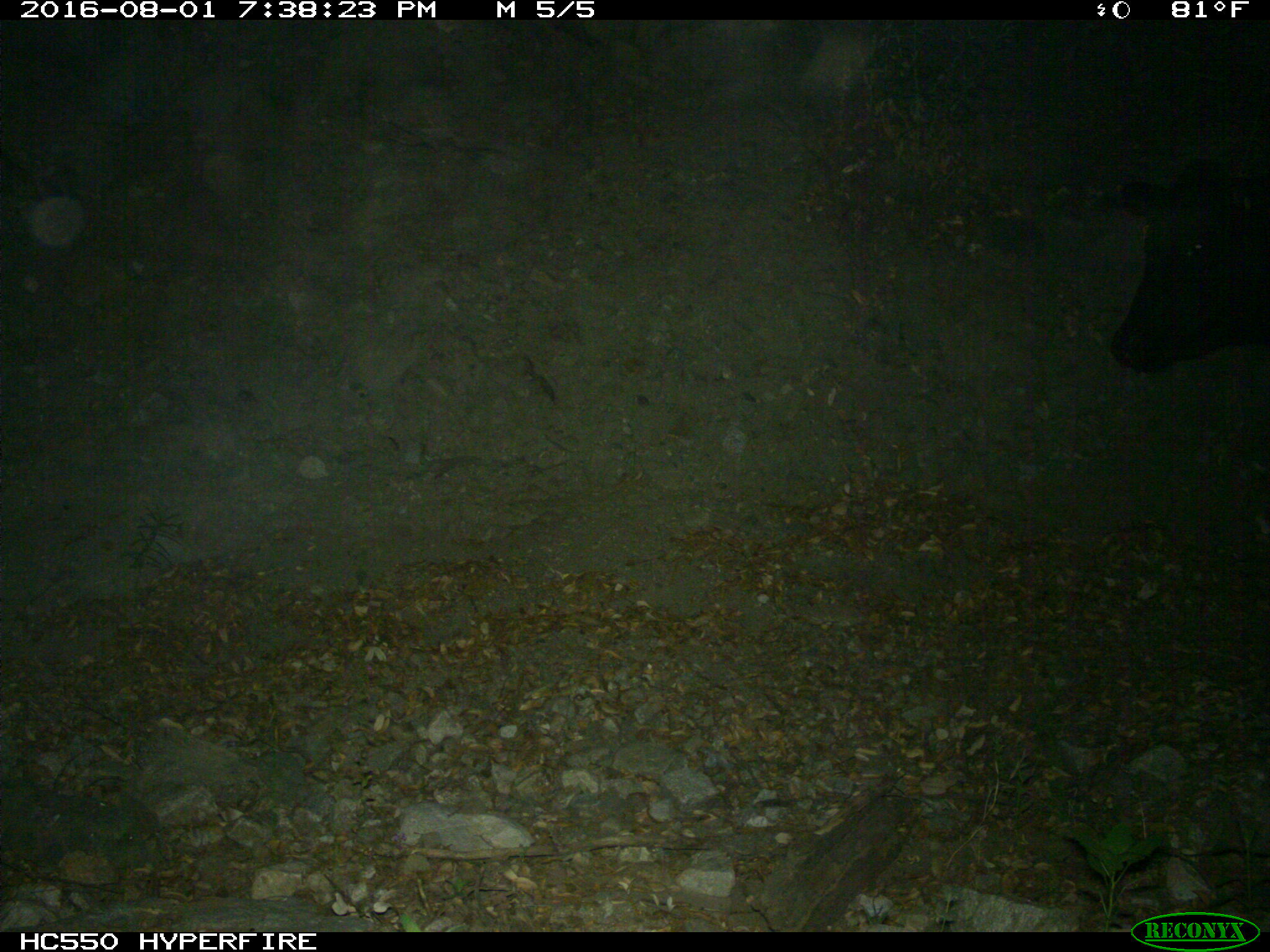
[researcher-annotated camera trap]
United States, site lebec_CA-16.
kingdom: Animalia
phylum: Chordata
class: Mammalia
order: Artiodactyla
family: Bovidae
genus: Bos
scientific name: Bos taurus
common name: domestic cow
Bos taurus (domestic cow).